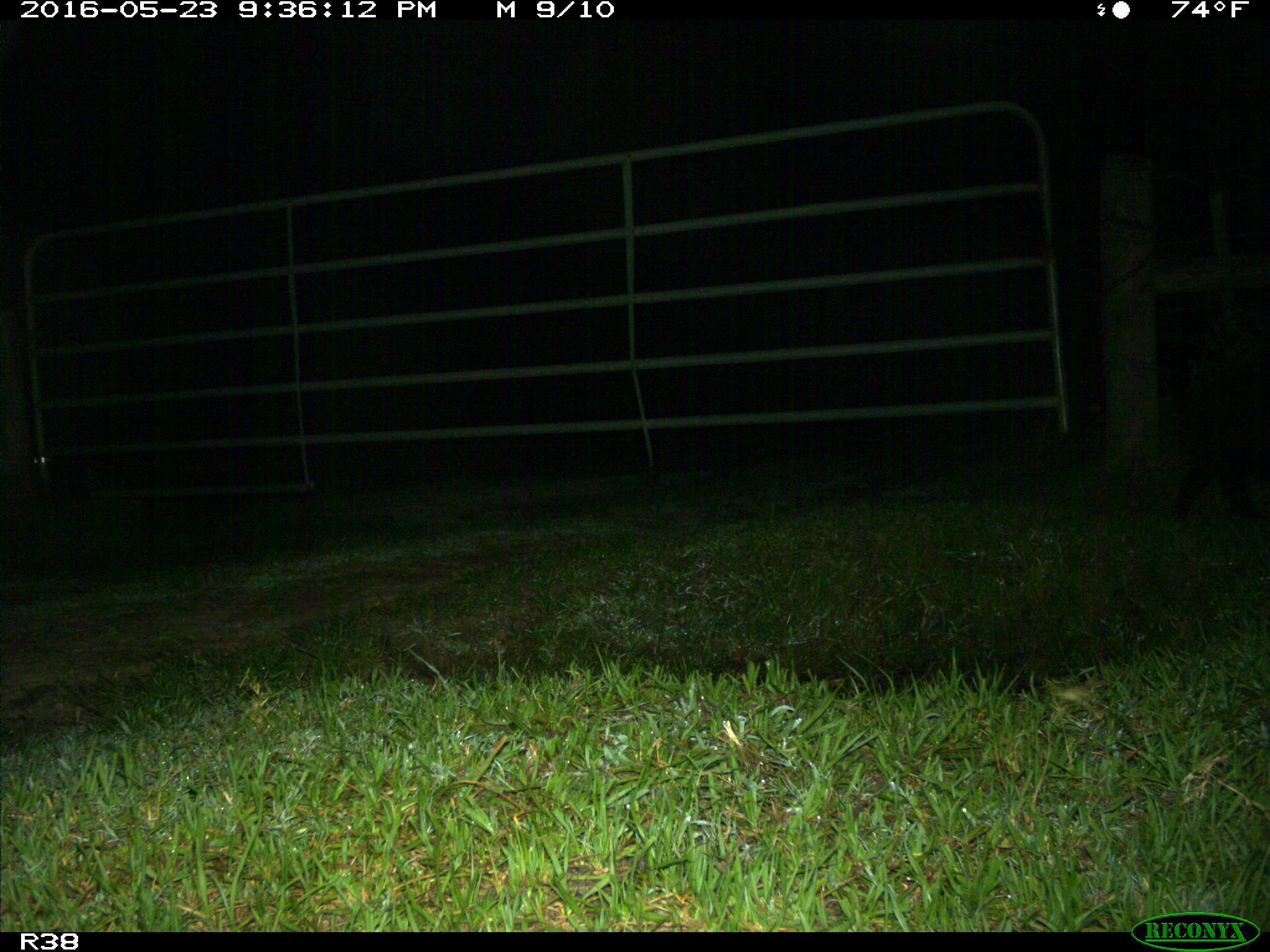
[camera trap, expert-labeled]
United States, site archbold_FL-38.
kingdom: Animalia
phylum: Chordata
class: Mammalia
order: Artiodactyla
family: Suidae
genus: Sus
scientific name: Sus scrofa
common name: wild boar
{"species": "Sus scrofa (wild boar)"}